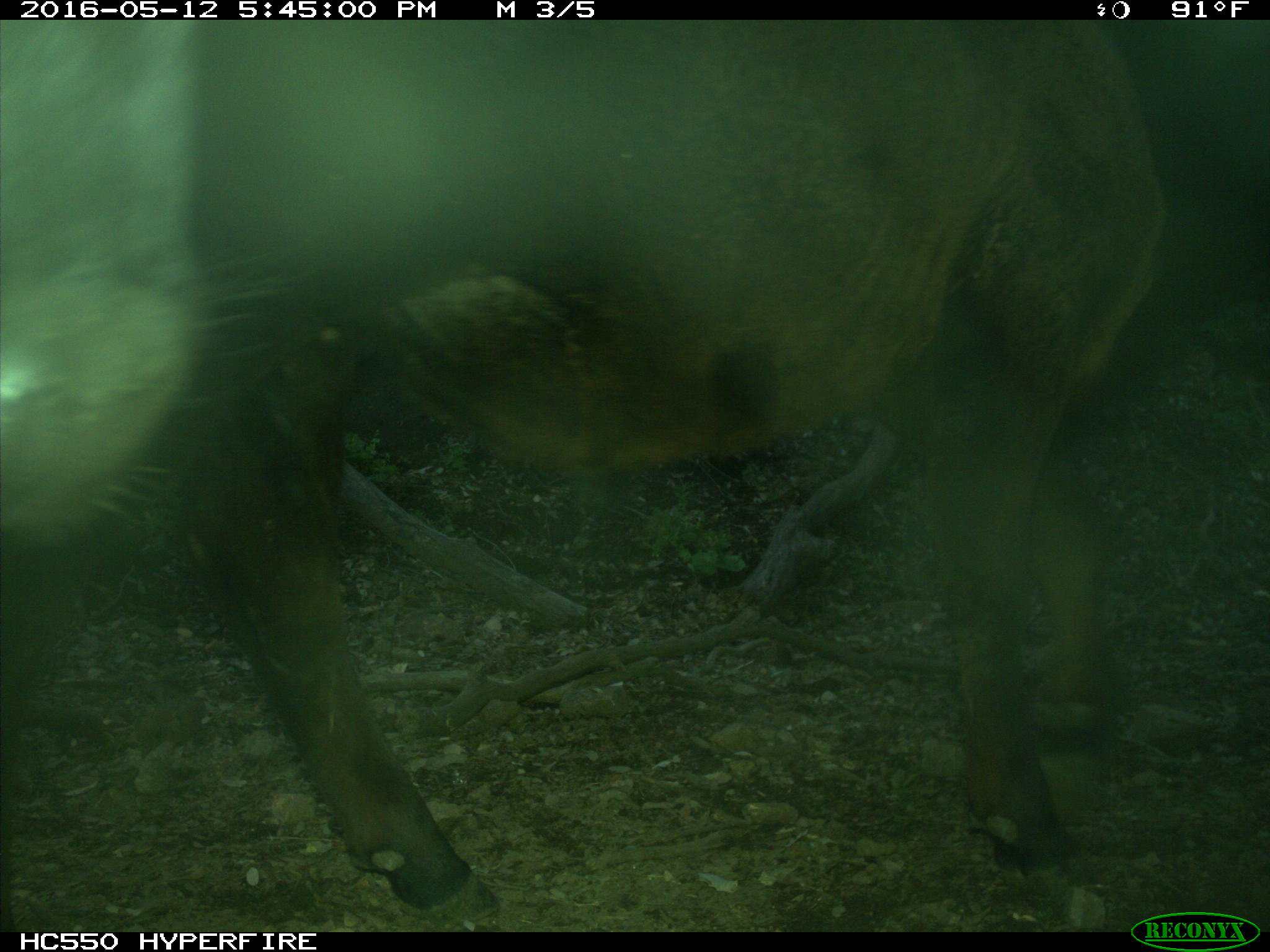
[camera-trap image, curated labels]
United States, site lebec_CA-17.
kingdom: Animalia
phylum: Chordata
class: Mammalia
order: Artiodactyla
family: Bovidae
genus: Bos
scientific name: Bos taurus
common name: domestic cow